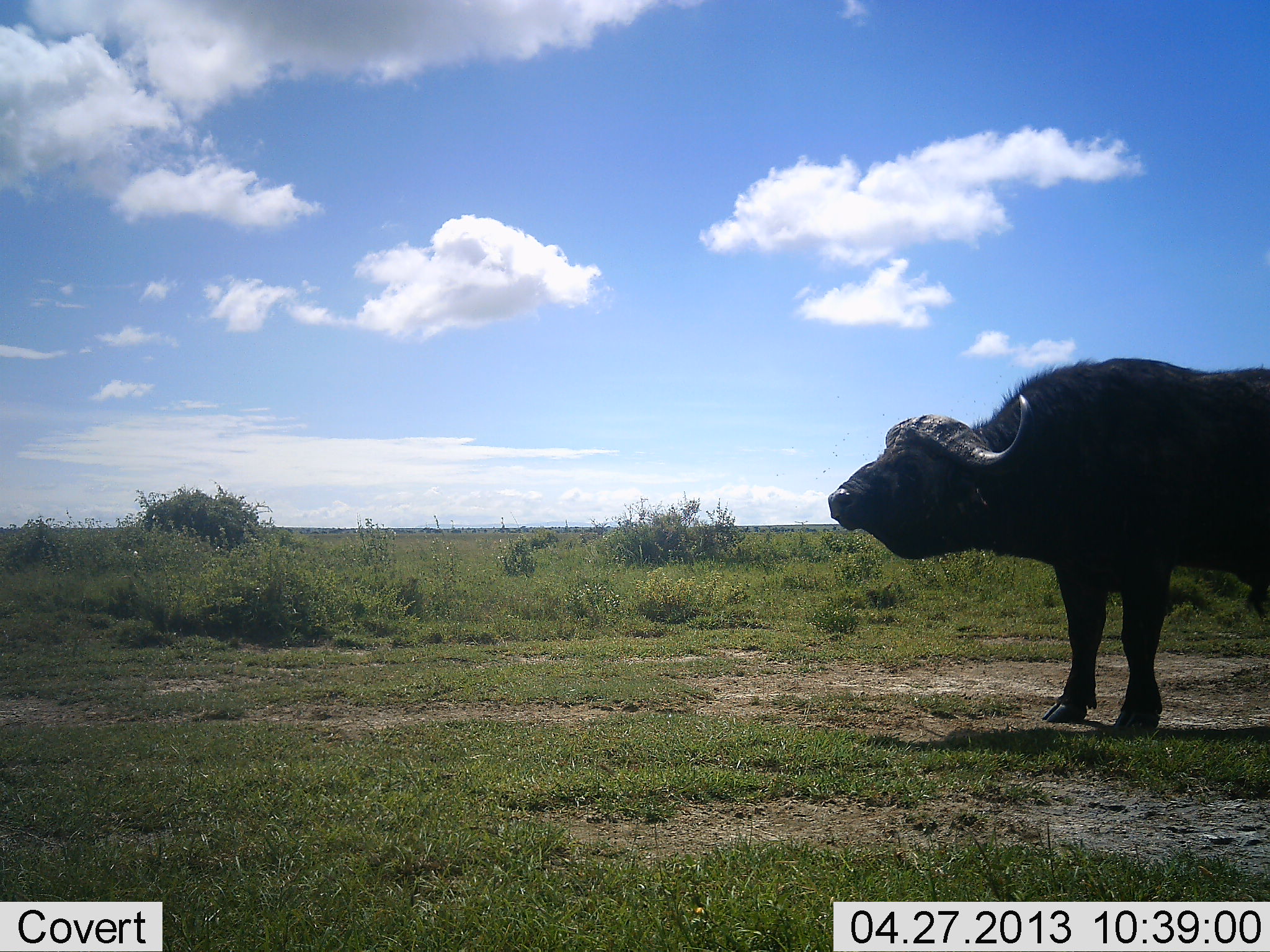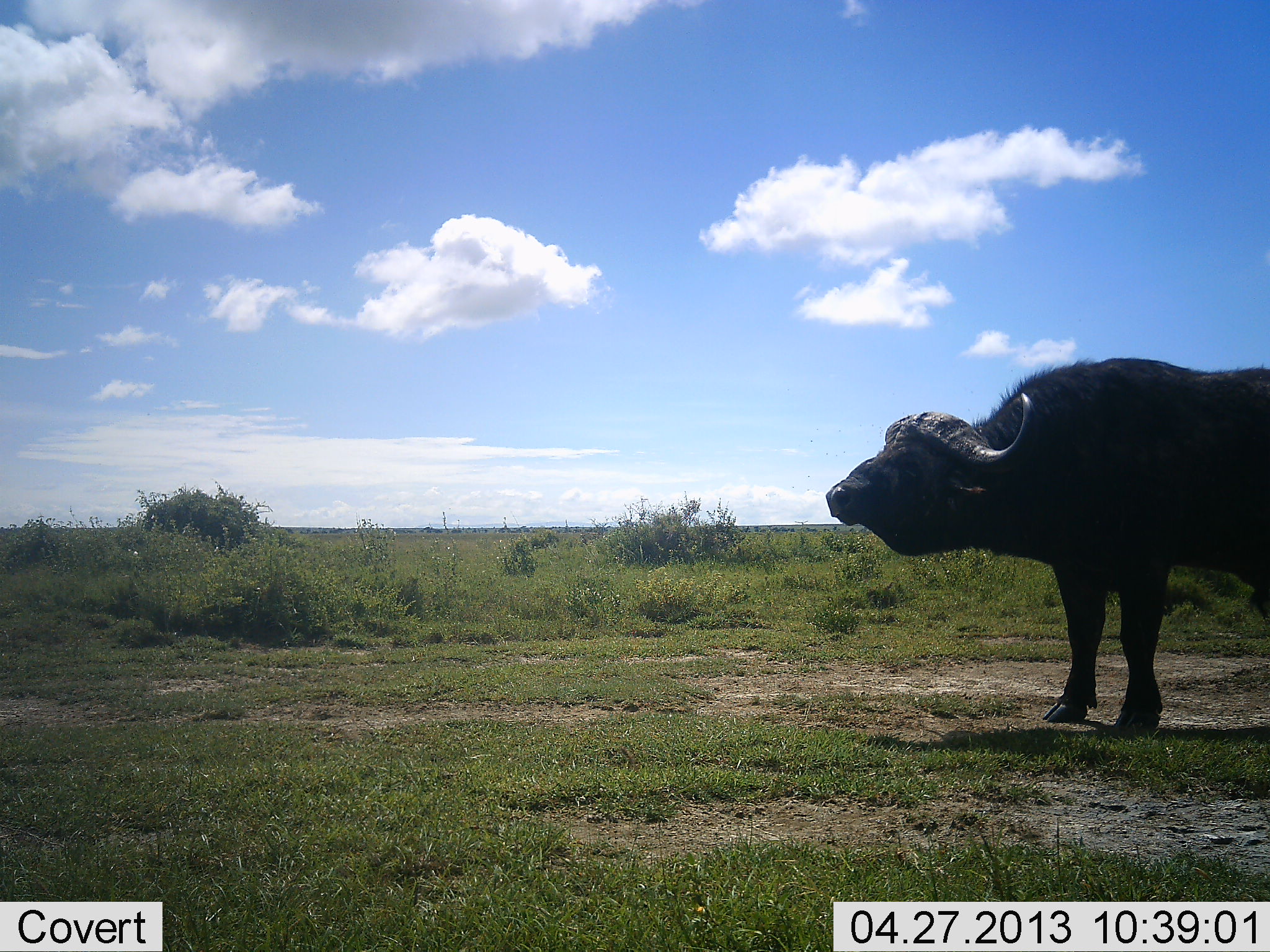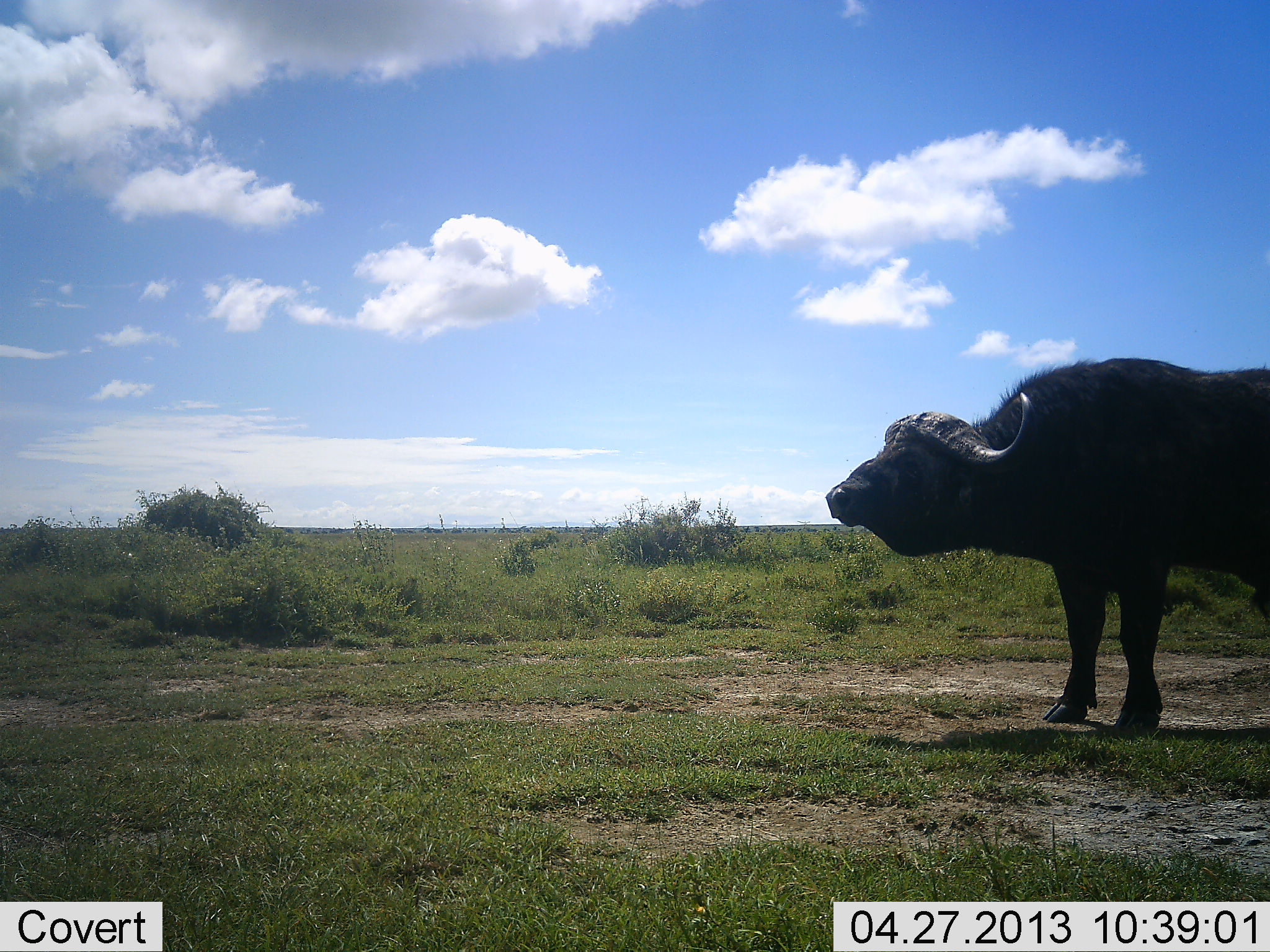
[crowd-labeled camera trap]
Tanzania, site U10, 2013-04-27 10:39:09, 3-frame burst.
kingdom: Animalia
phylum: Chordata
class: Mammalia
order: Artiodactyla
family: Bovidae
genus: Syncerus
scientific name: Syncerus caffer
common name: cape buffalo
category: buffalo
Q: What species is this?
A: Buffalo (cape buffalo) (Syncerus caffer).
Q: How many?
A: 1.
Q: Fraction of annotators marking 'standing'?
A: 90%.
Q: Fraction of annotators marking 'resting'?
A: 0%.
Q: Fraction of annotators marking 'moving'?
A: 0%.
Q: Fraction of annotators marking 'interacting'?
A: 0%.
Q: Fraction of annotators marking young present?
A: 0%.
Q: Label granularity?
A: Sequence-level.